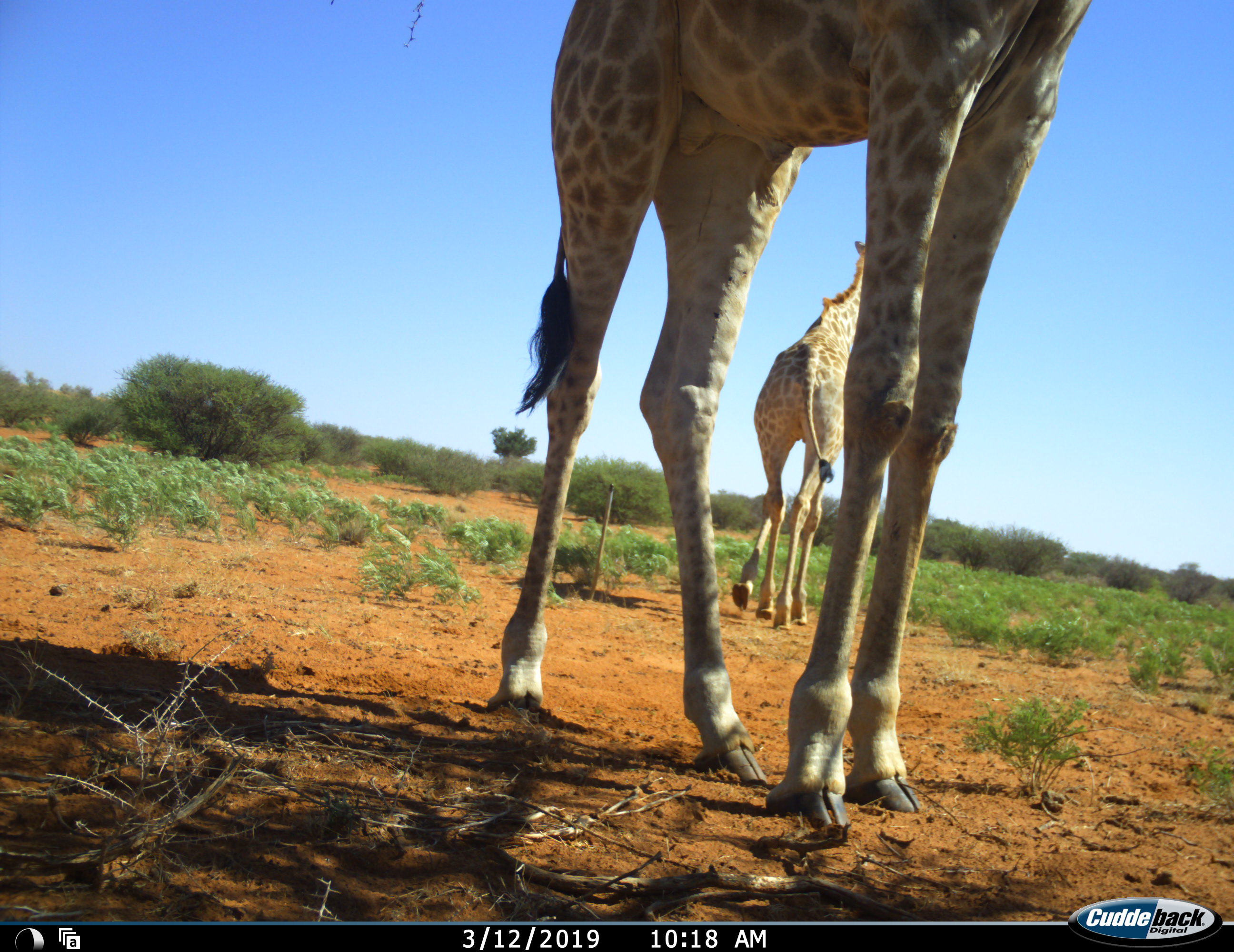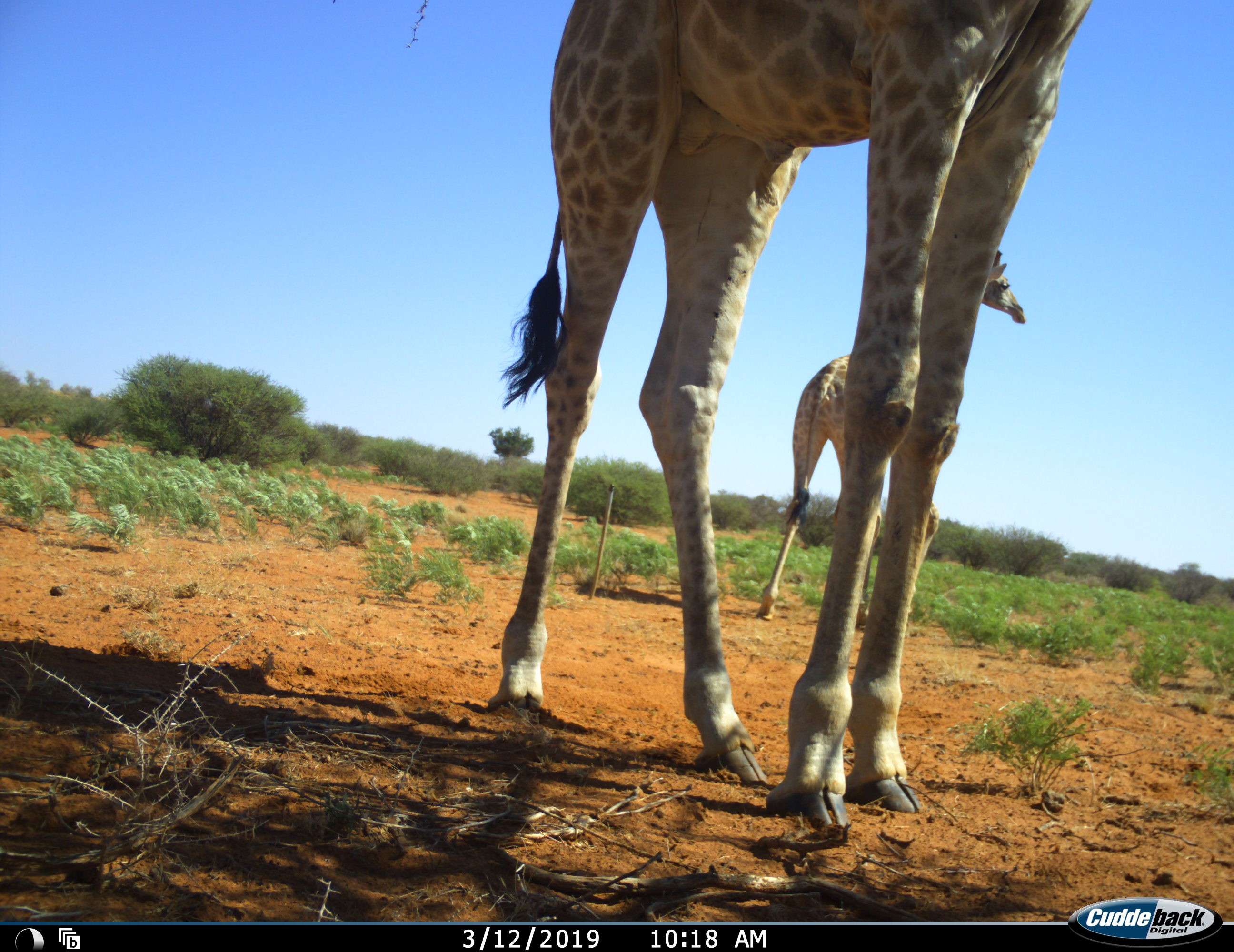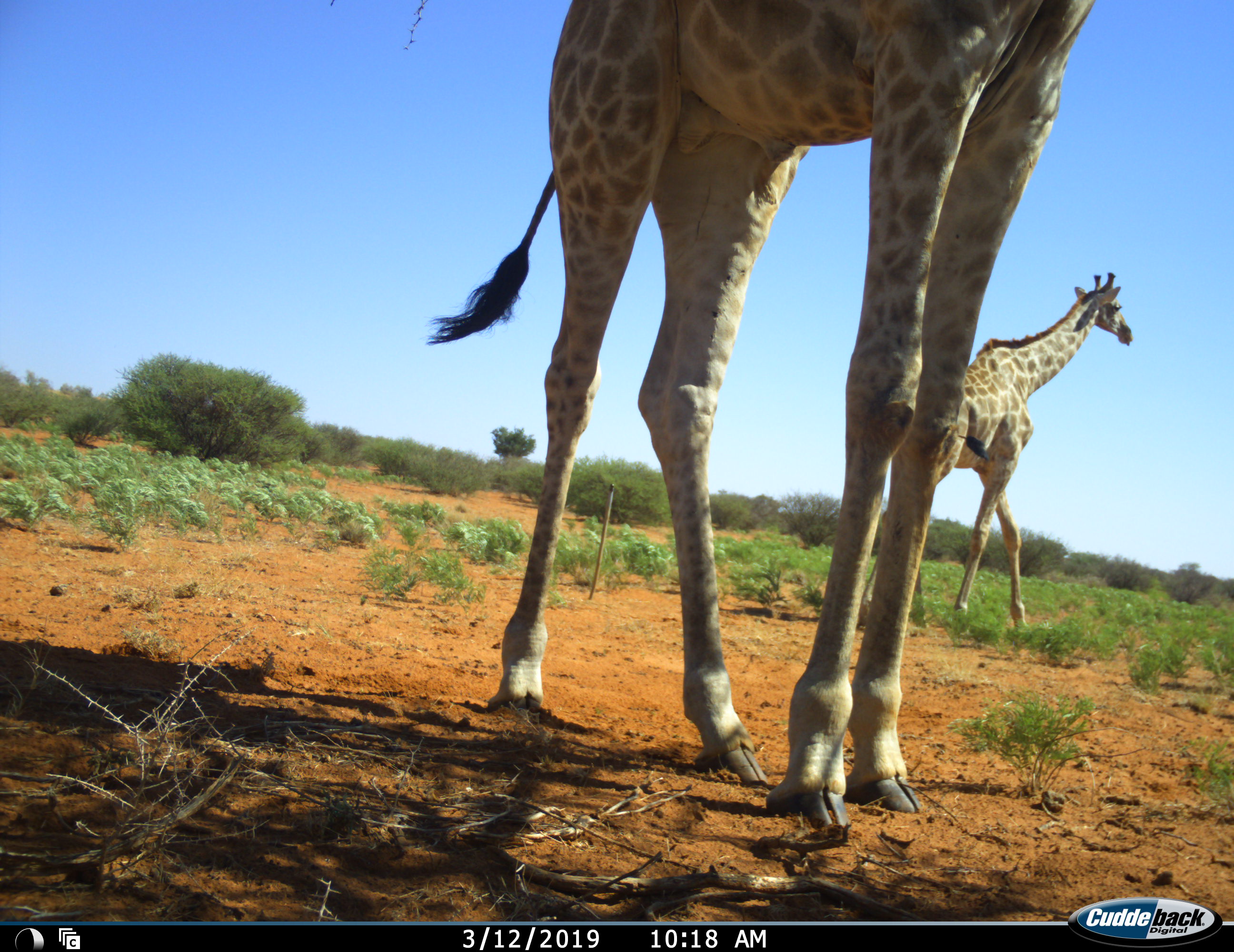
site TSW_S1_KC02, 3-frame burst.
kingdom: Animalia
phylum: Chordata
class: Mammalia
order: Artiodactyla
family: Giraffidae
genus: Giraffa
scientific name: Giraffa camelopardalis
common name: giraffe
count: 2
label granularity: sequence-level